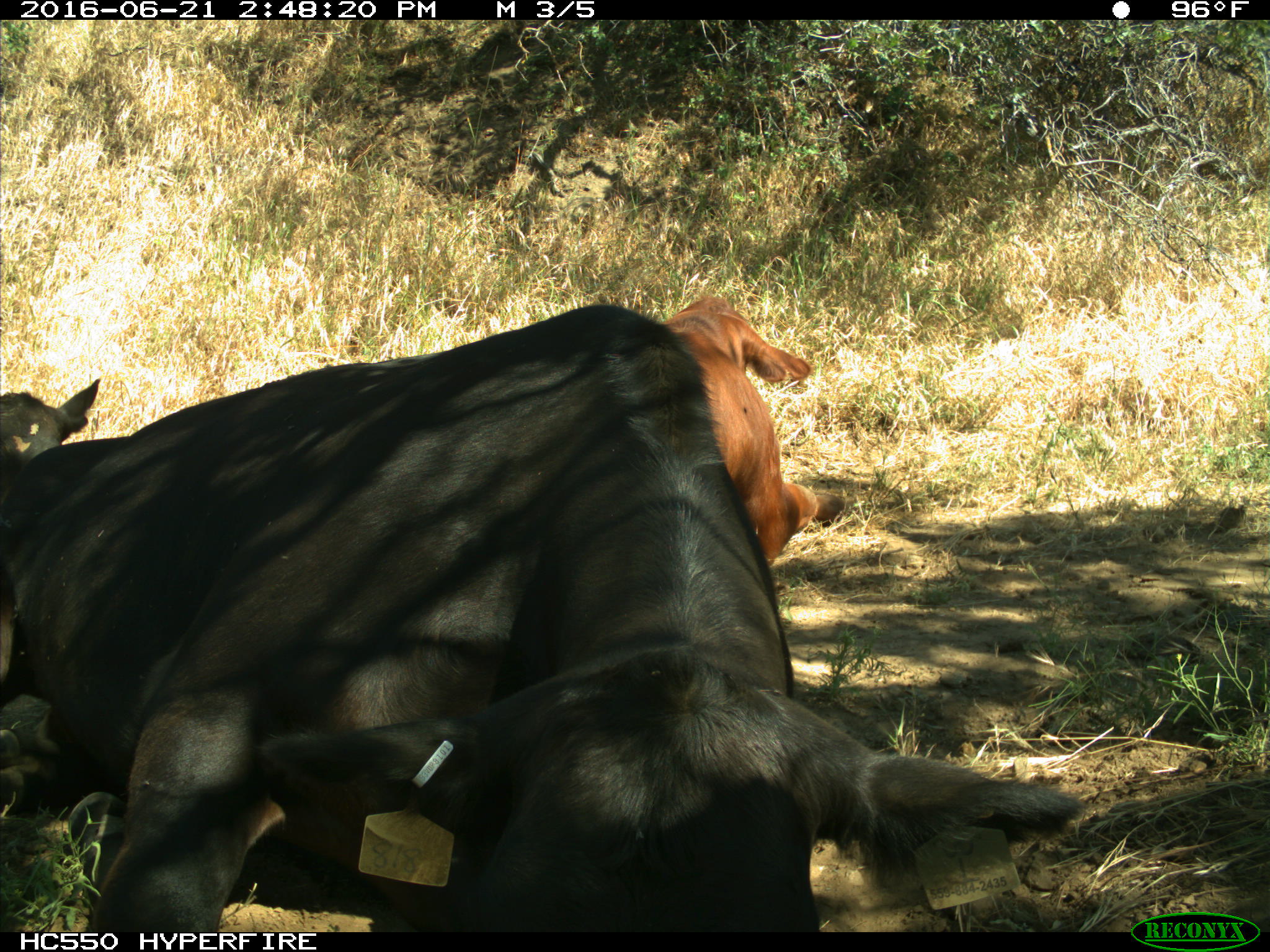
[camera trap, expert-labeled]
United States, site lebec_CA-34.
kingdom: Animalia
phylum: Chordata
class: Mammalia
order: Artiodactyla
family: Bovidae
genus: Bos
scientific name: Bos taurus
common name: domestic cow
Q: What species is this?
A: Bos taurus (domestic cow).